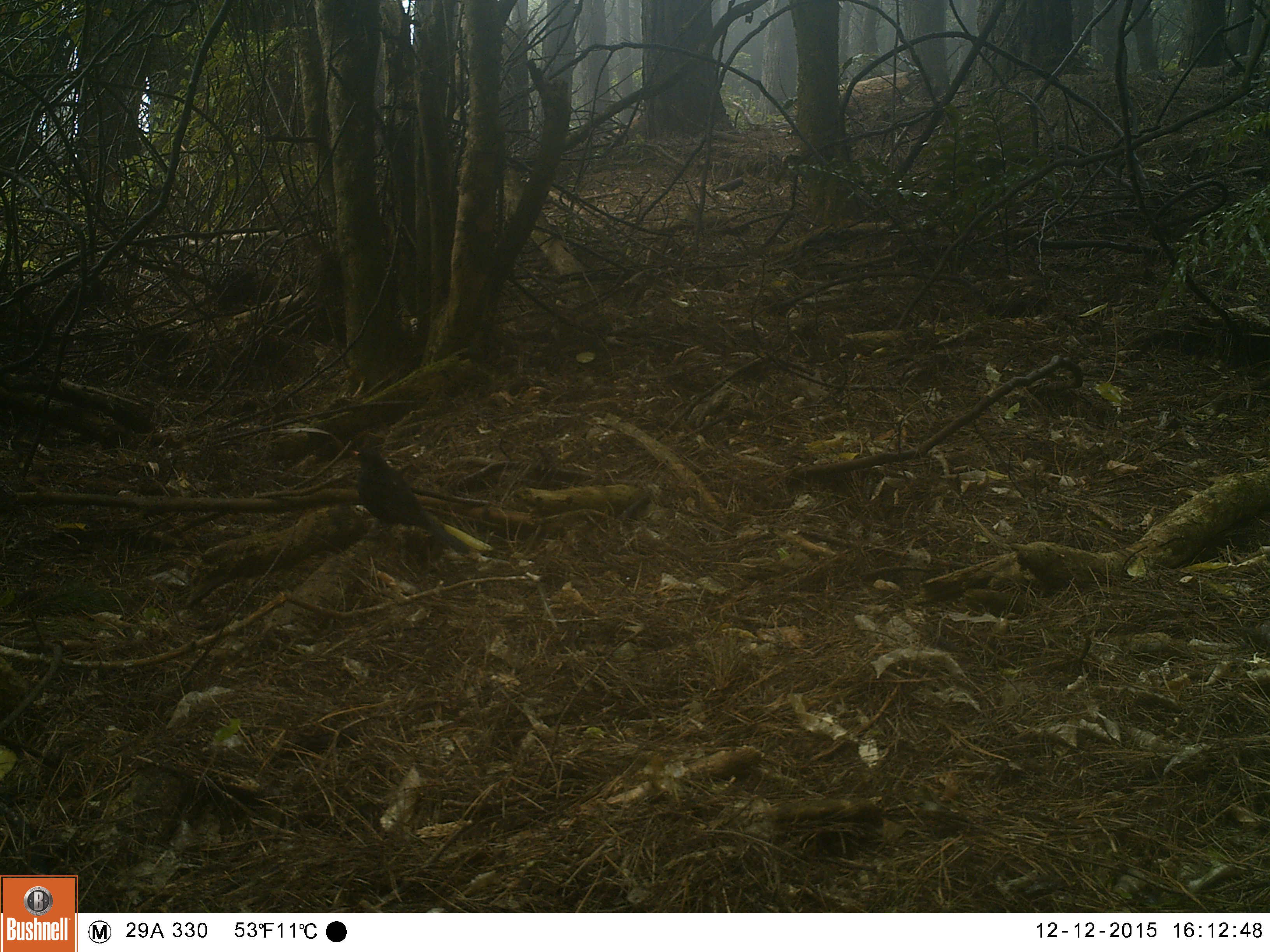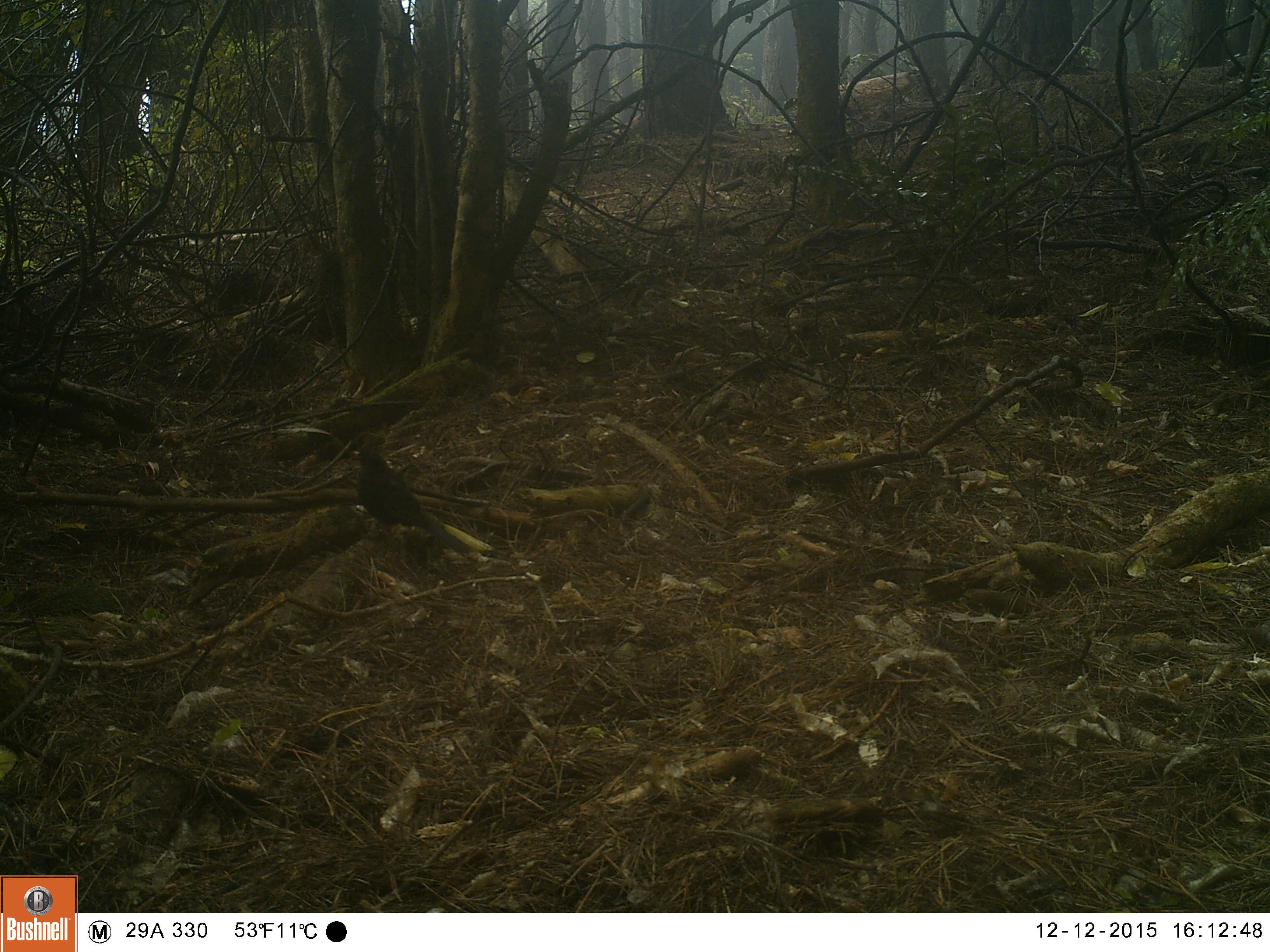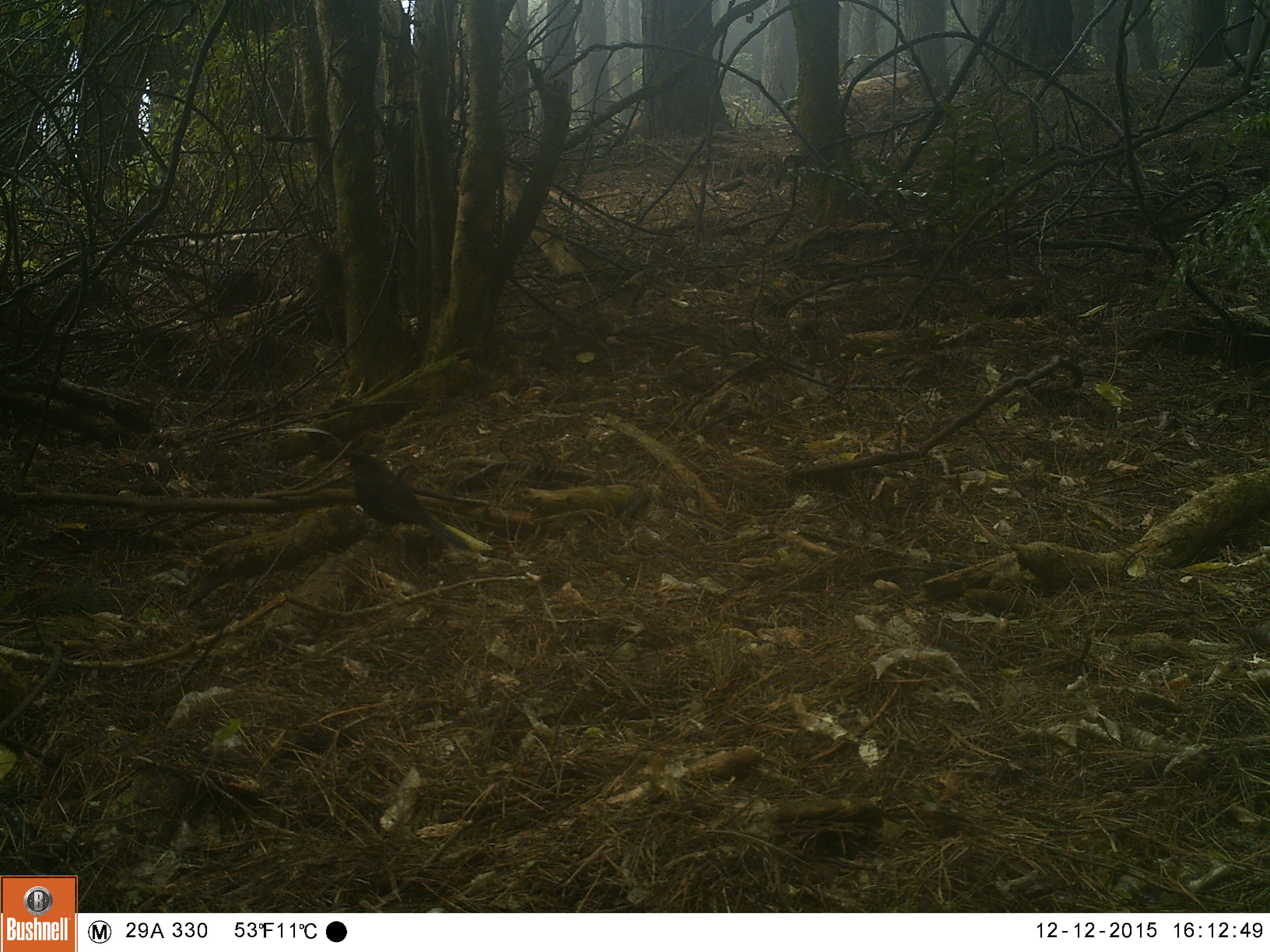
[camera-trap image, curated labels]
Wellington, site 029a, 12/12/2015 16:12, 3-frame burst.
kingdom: Animalia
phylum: Chordata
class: Aves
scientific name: Aves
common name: bird